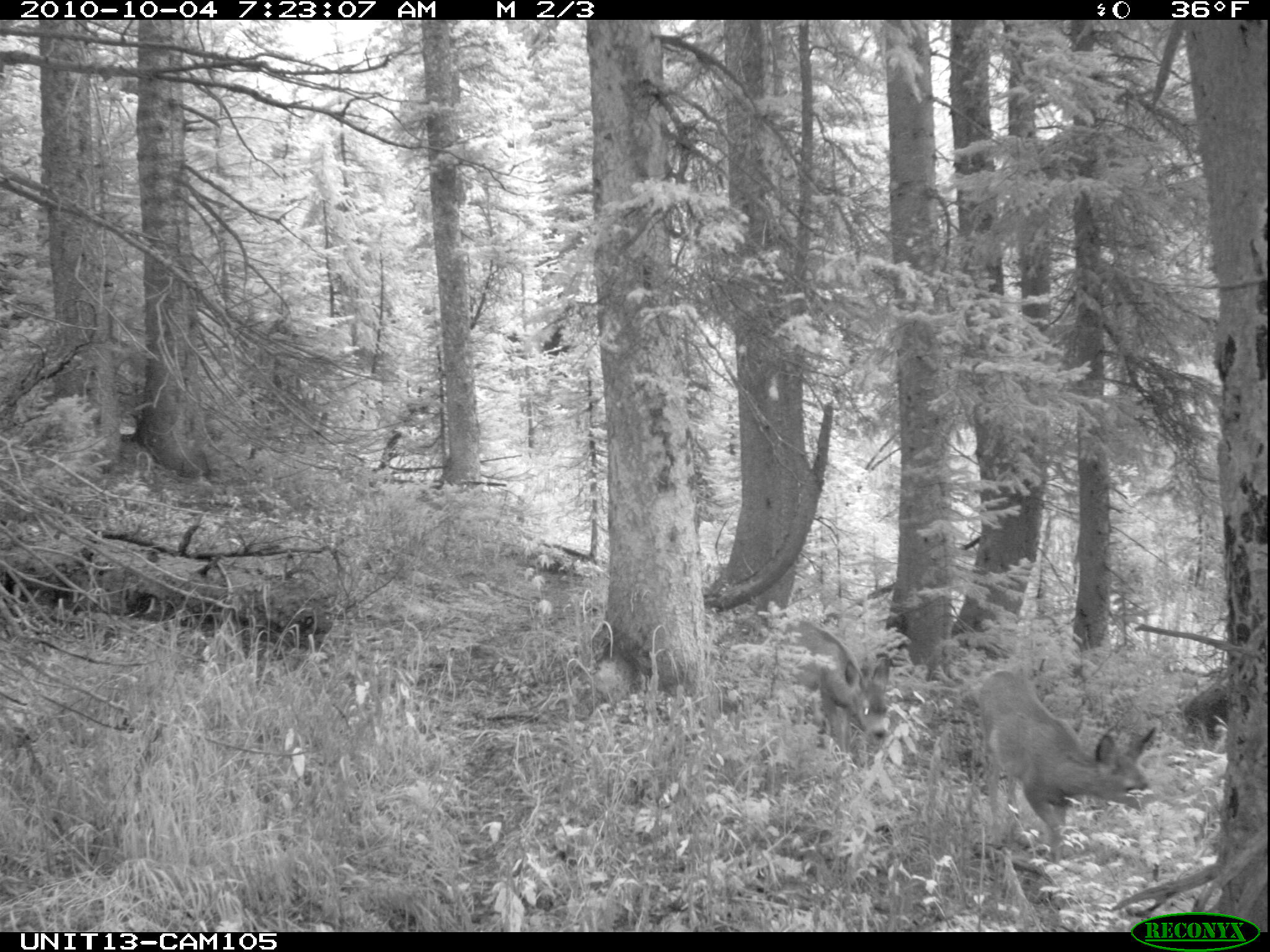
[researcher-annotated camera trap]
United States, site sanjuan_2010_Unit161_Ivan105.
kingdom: Animalia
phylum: Chordata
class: Mammalia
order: Artiodactyla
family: Cervidae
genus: Odocoileus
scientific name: Odocoileus hemionus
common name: mule deer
Odocoileus hemionus (mule deer).